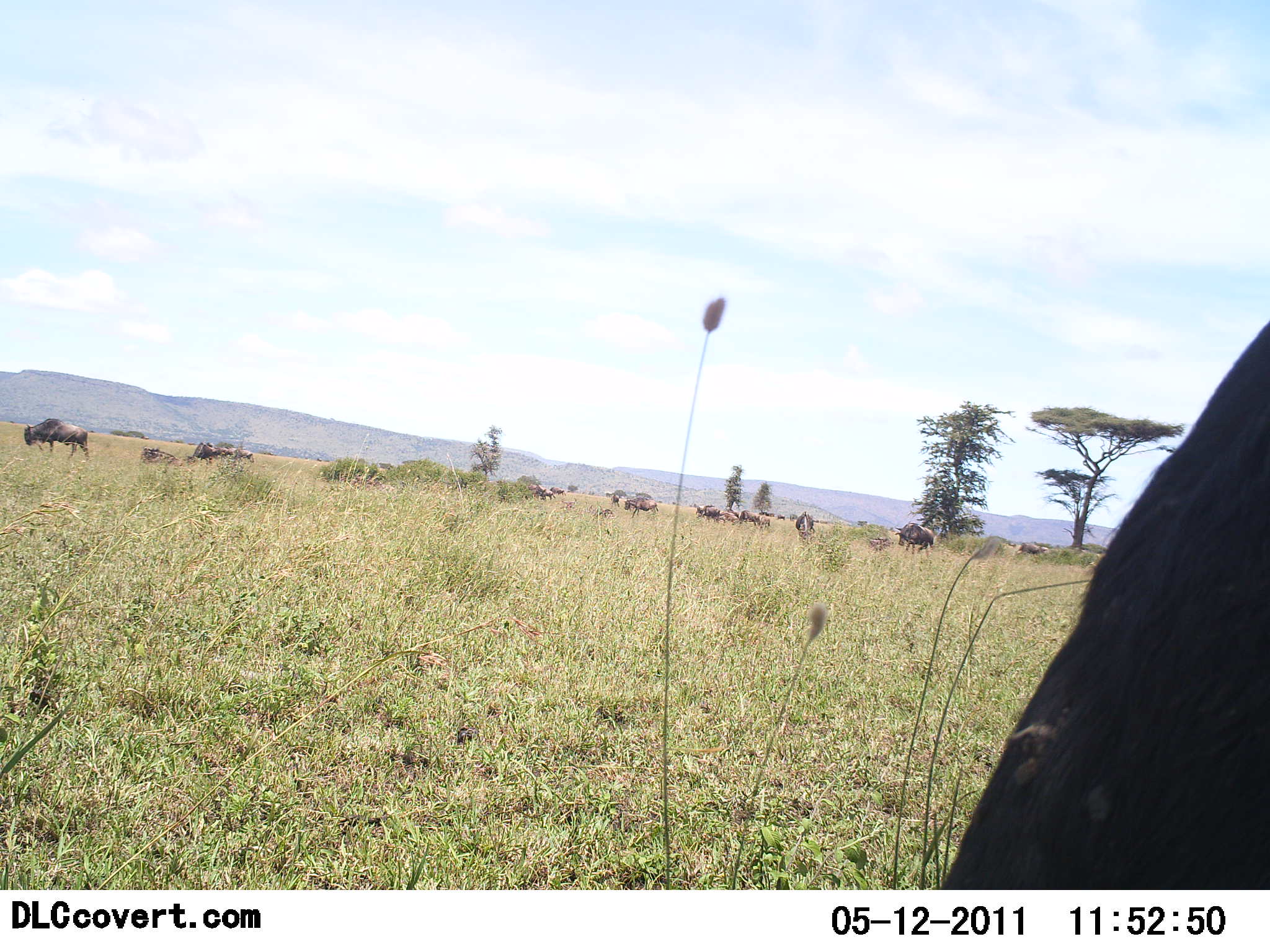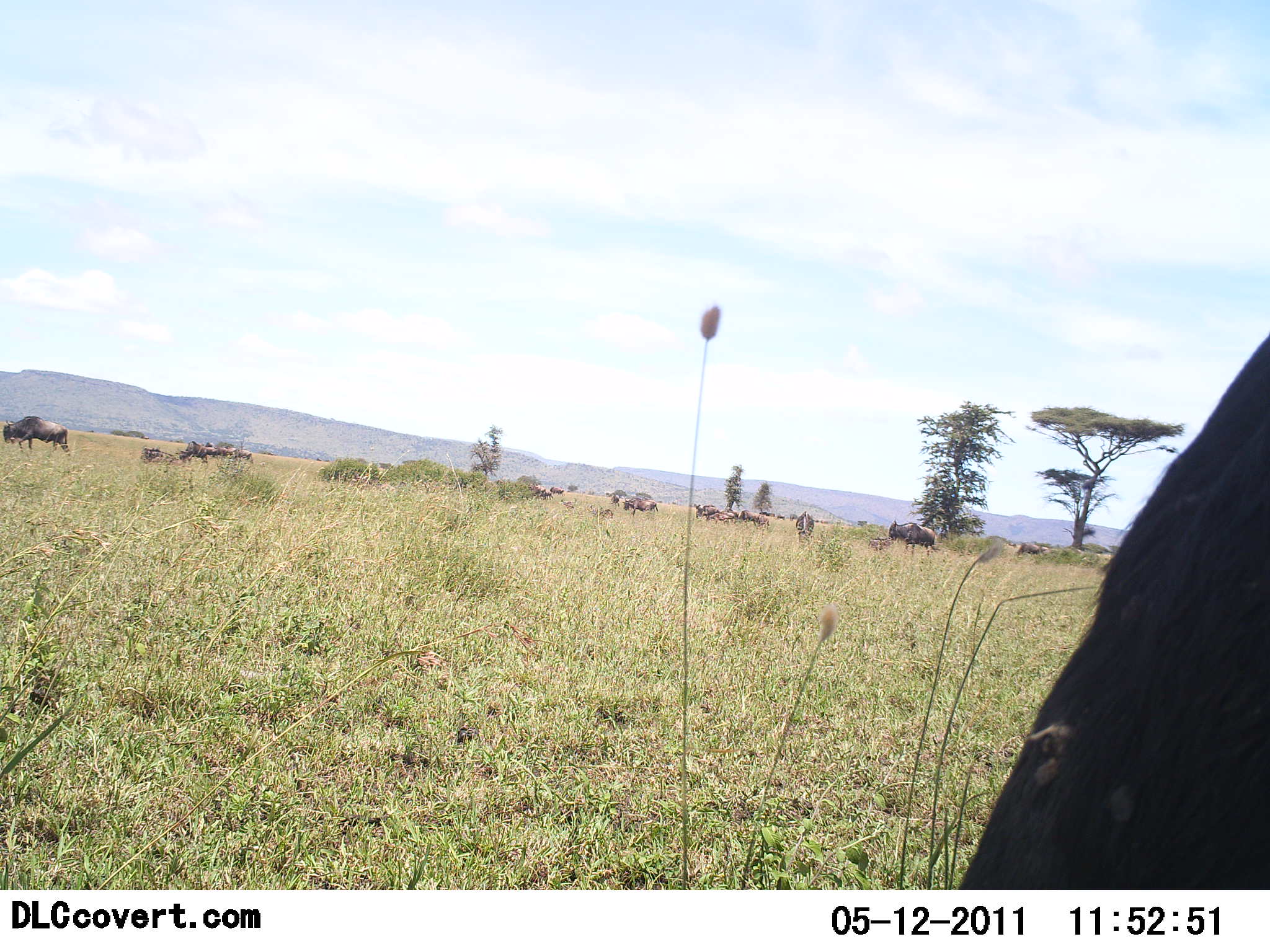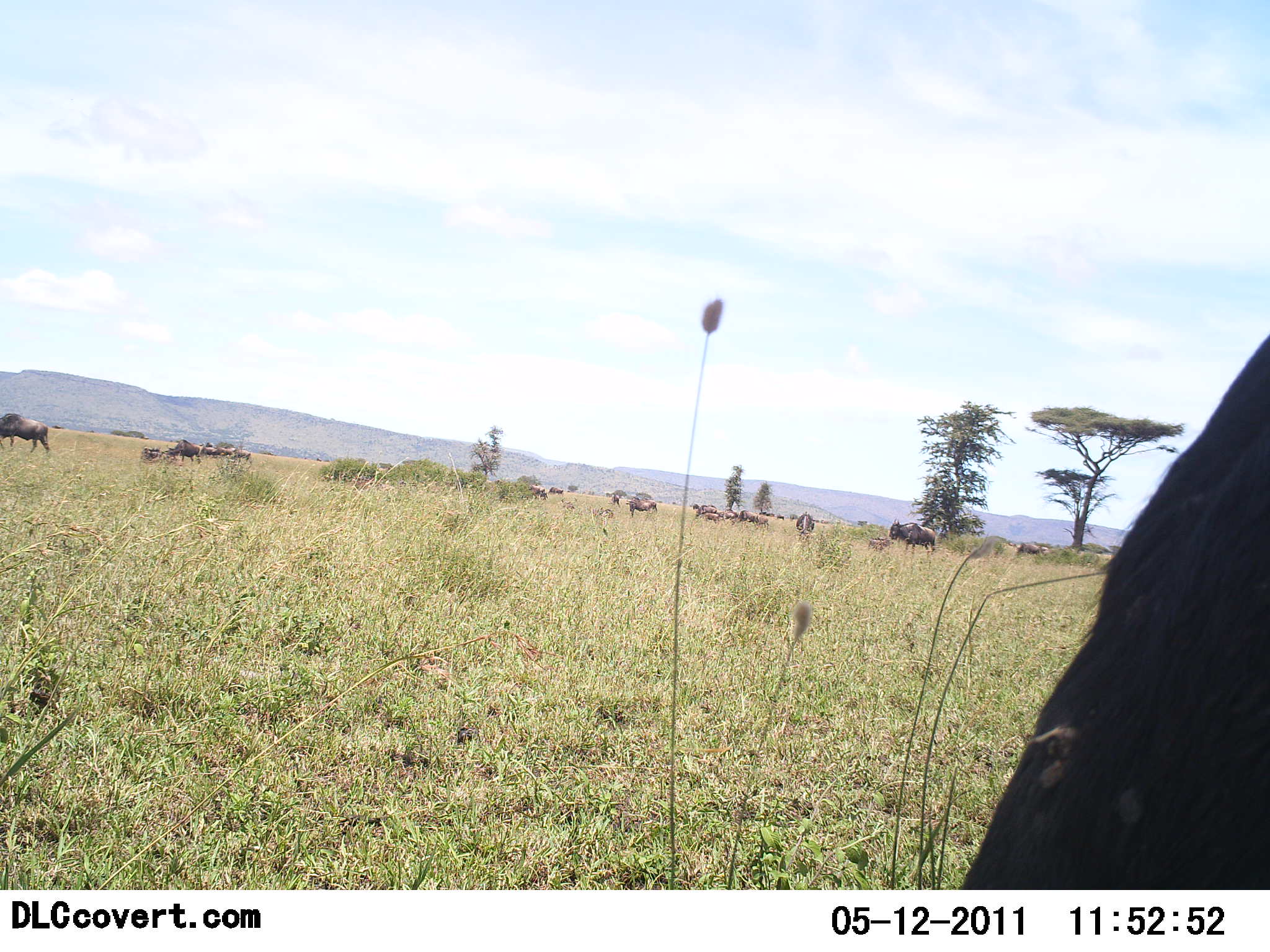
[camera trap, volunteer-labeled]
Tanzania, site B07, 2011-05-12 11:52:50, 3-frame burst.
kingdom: Animalia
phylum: Chordata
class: Mammalia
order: Artiodactyla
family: Bovidae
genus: Connochaetes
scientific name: Connochaetes taurinus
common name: blue wildebeest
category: wildebeest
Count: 11-50.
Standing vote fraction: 45%.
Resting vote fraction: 0%.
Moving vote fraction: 73%.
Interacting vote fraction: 0%.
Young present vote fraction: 0%.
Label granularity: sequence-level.